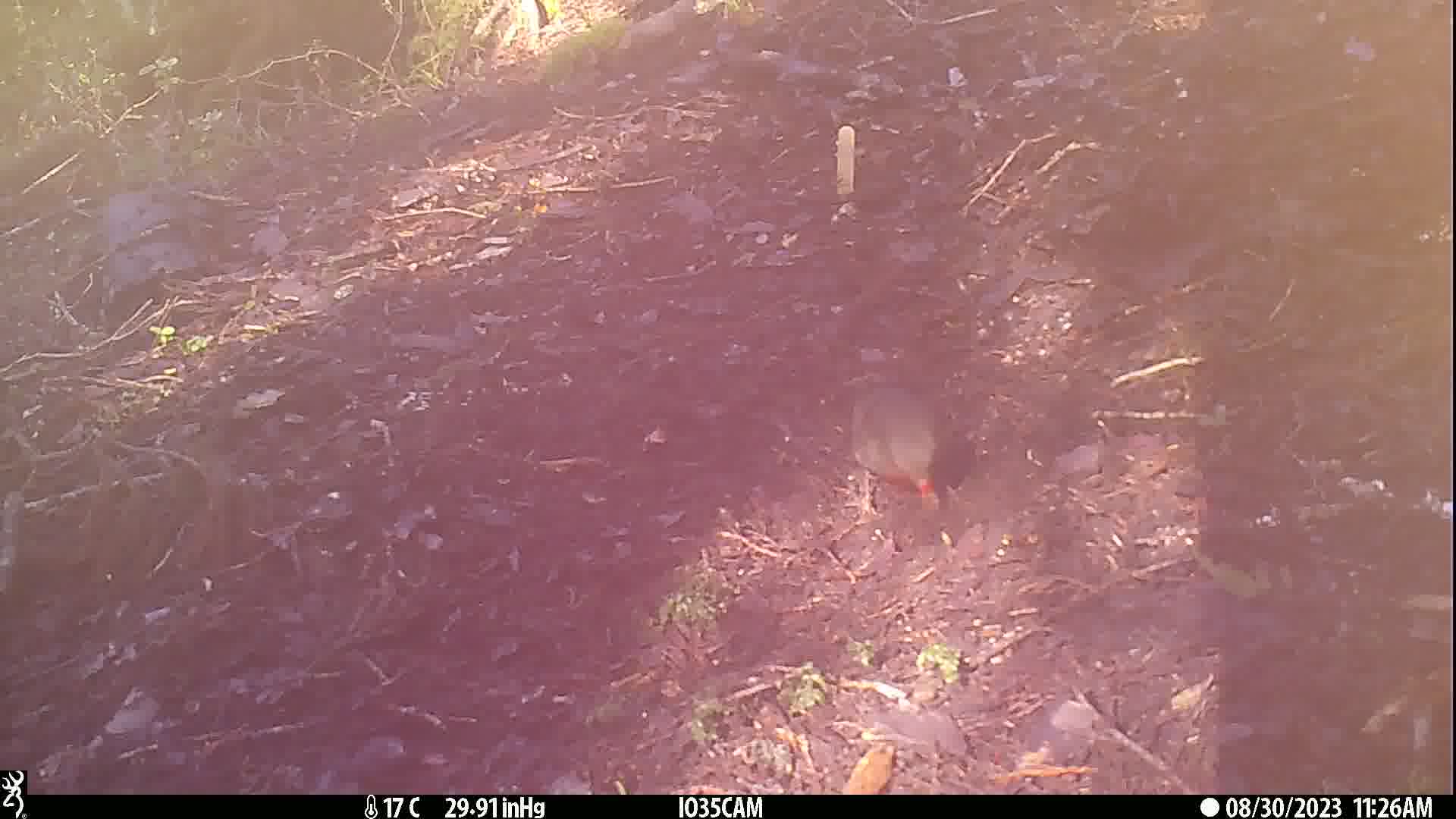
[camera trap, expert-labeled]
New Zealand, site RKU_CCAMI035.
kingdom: Animalia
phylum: Chordata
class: Aves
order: Passeriformes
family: Turdidae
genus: Turdus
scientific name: Turdus merula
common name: eurasian blackbird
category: blackbird